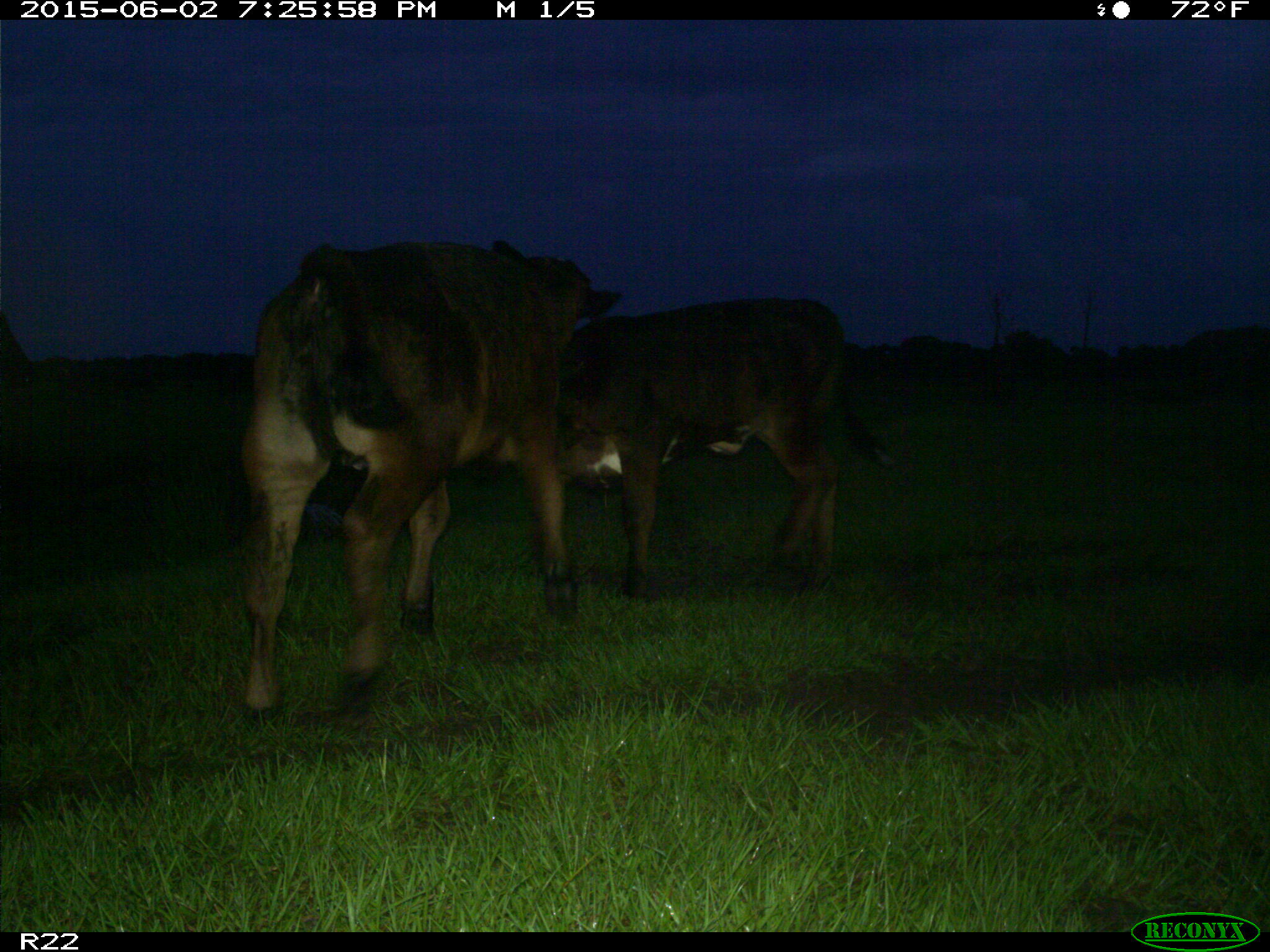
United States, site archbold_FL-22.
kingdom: Animalia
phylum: Chordata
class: Mammalia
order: Artiodactyla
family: Bovidae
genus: Bos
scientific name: Bos taurus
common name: domestic cow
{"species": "Bos taurus (domestic cow)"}